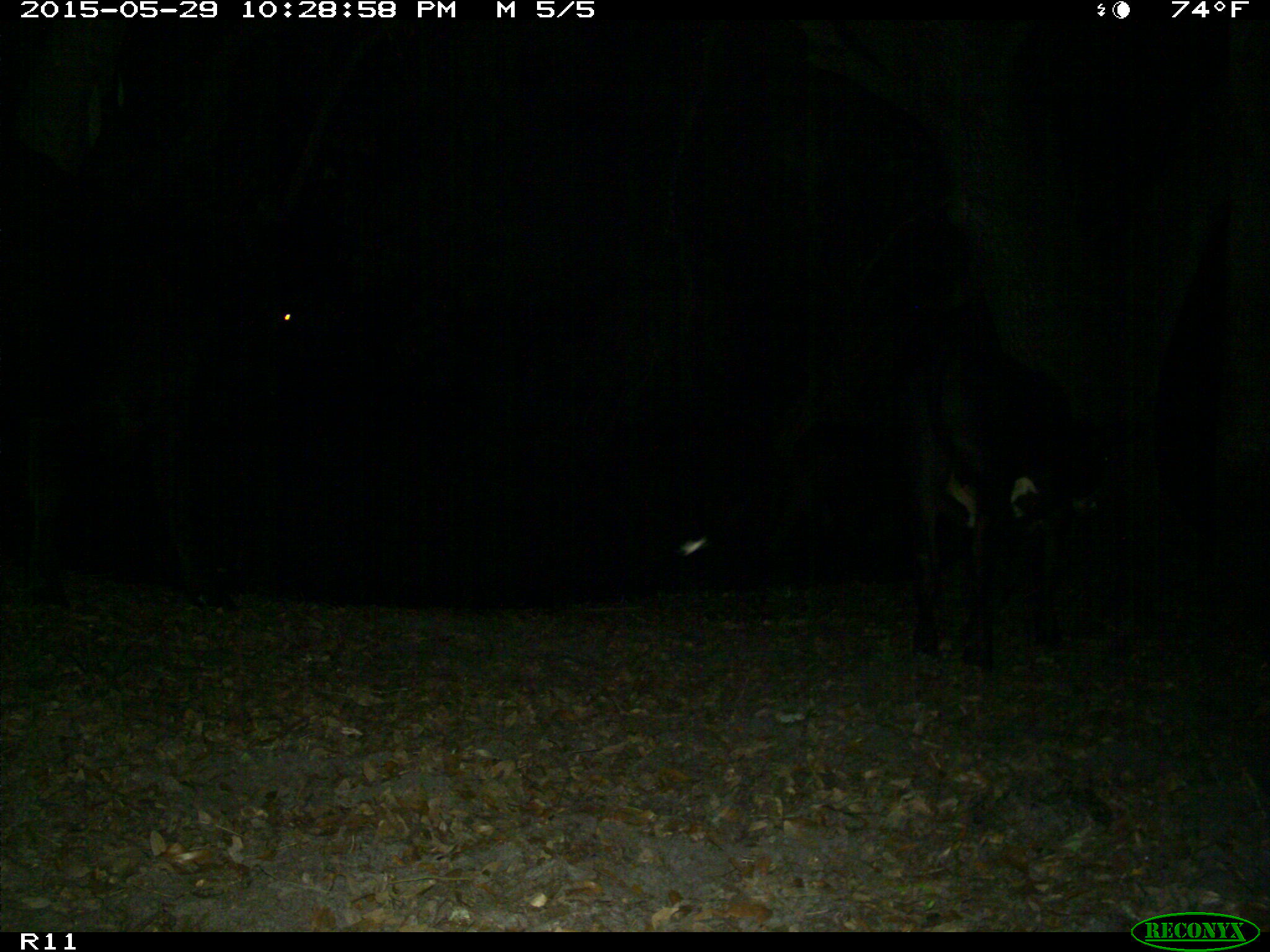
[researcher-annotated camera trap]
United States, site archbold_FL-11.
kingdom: Animalia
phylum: Chordata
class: Mammalia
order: Artiodactyla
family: Bovidae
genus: Bos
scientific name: Bos taurus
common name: domestic cow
Bos taurus (domestic cow).